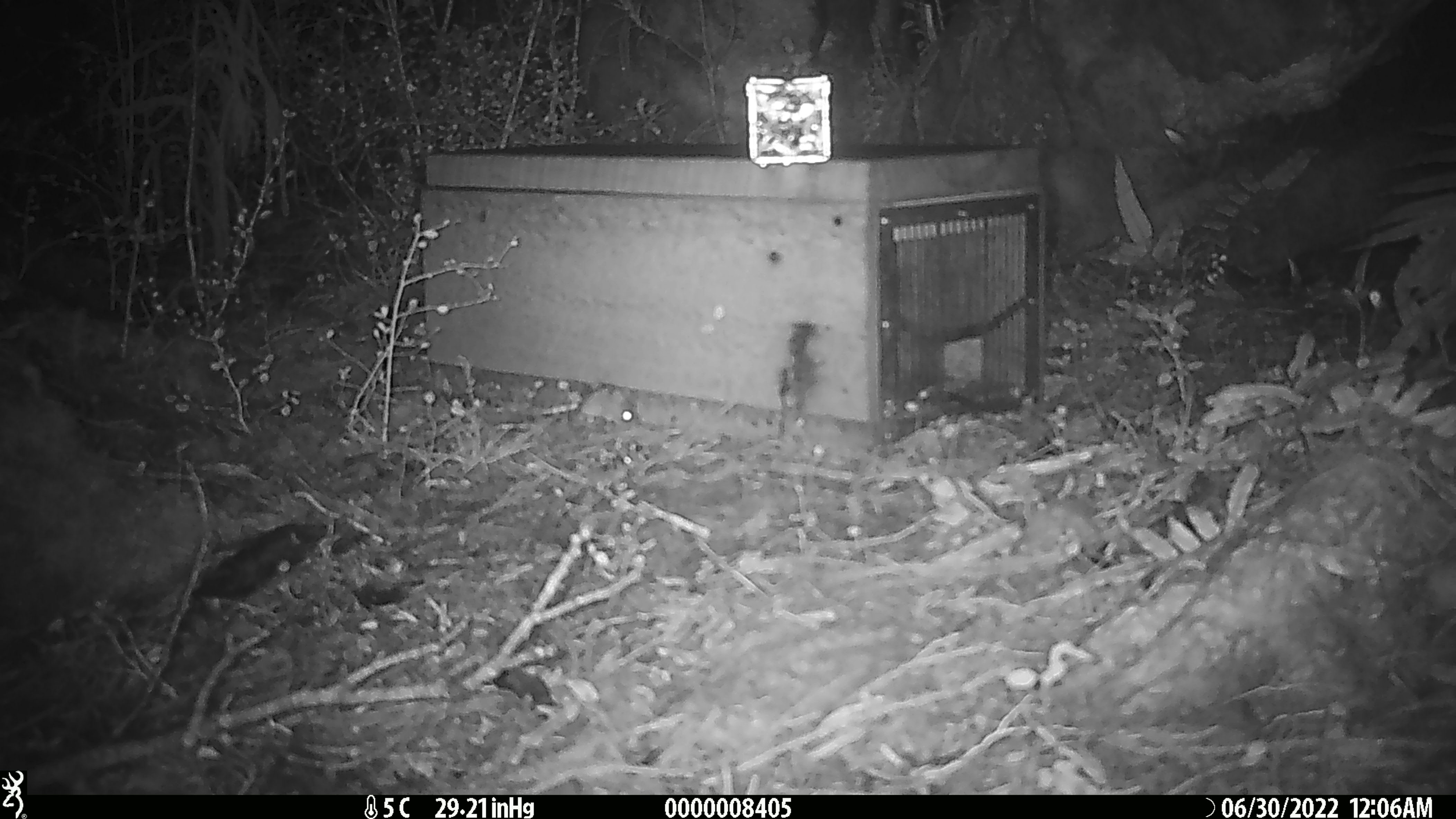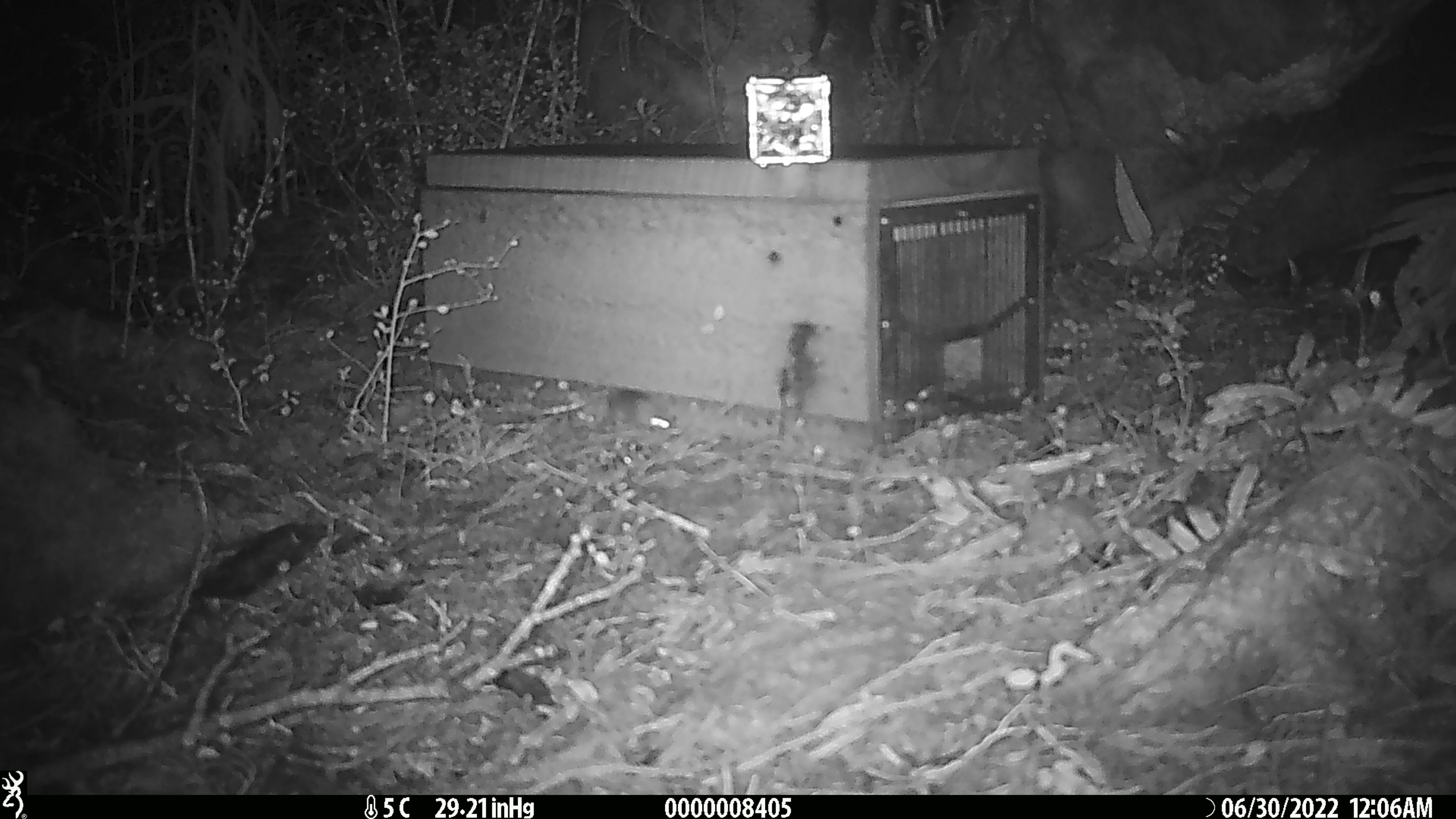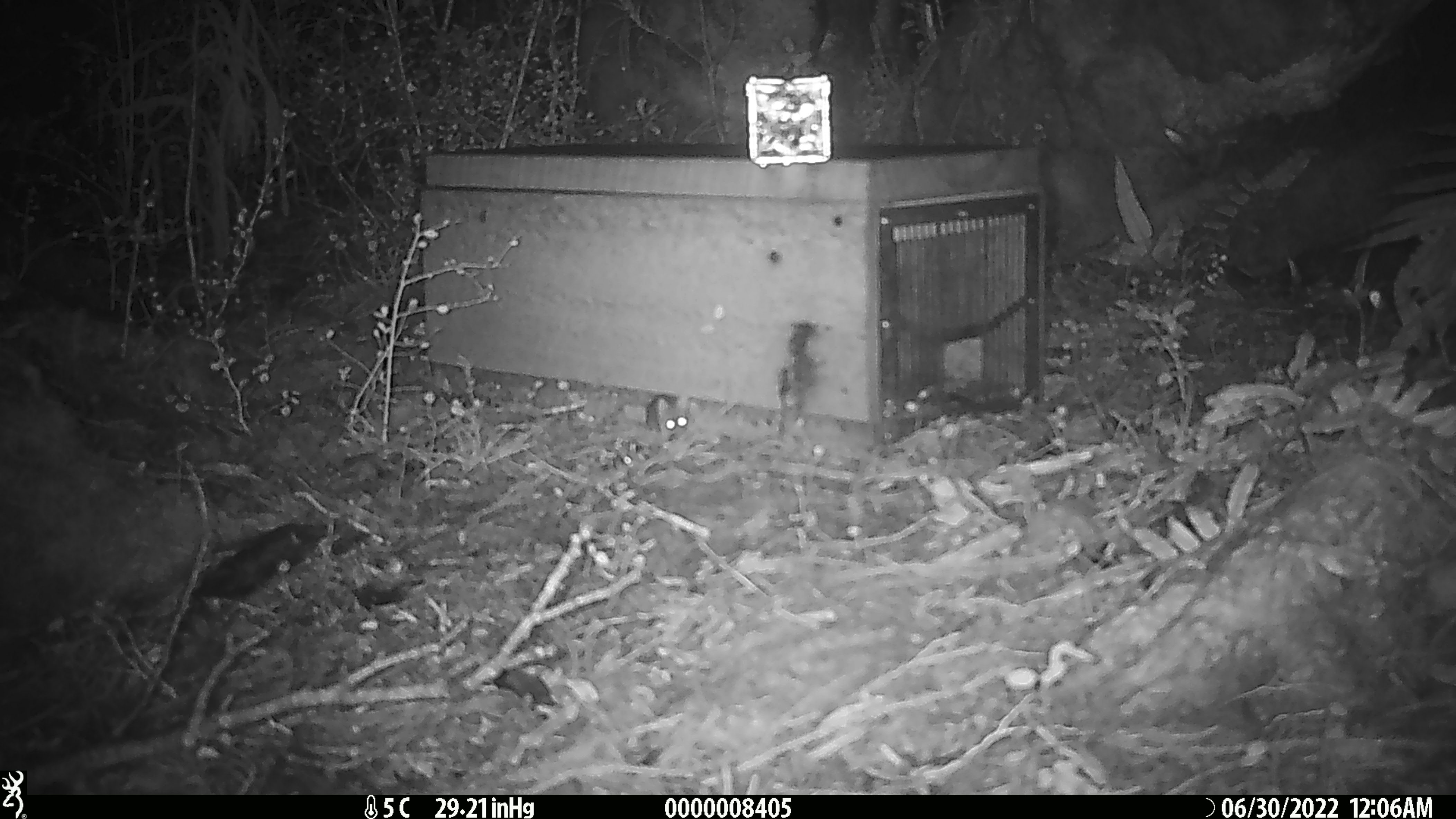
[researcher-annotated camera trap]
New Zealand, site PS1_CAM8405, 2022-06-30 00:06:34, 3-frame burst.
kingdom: Animalia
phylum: Chordata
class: Mammalia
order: Rodentia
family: Muridae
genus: Mus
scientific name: Mus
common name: mouse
Mouse (Mus).